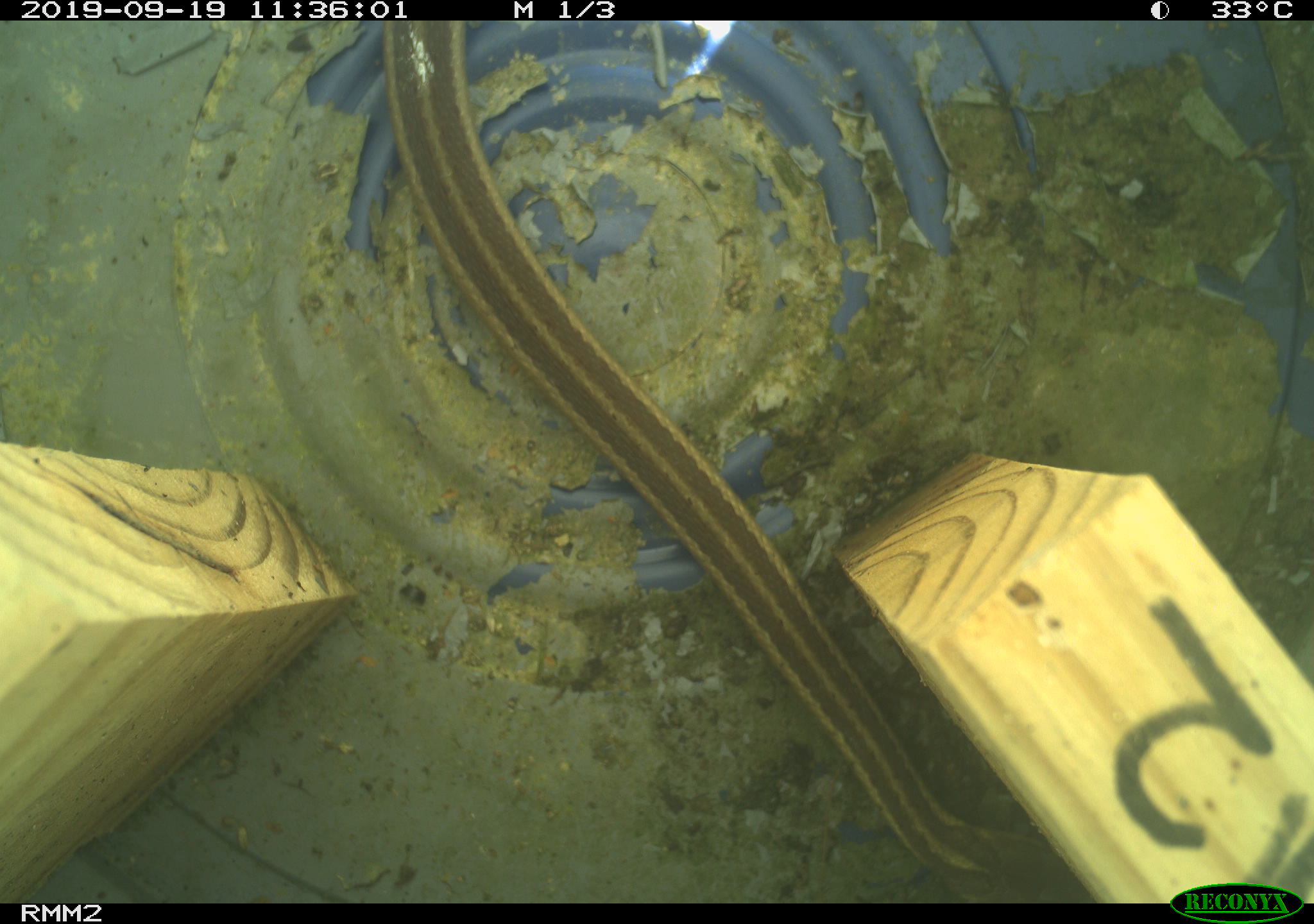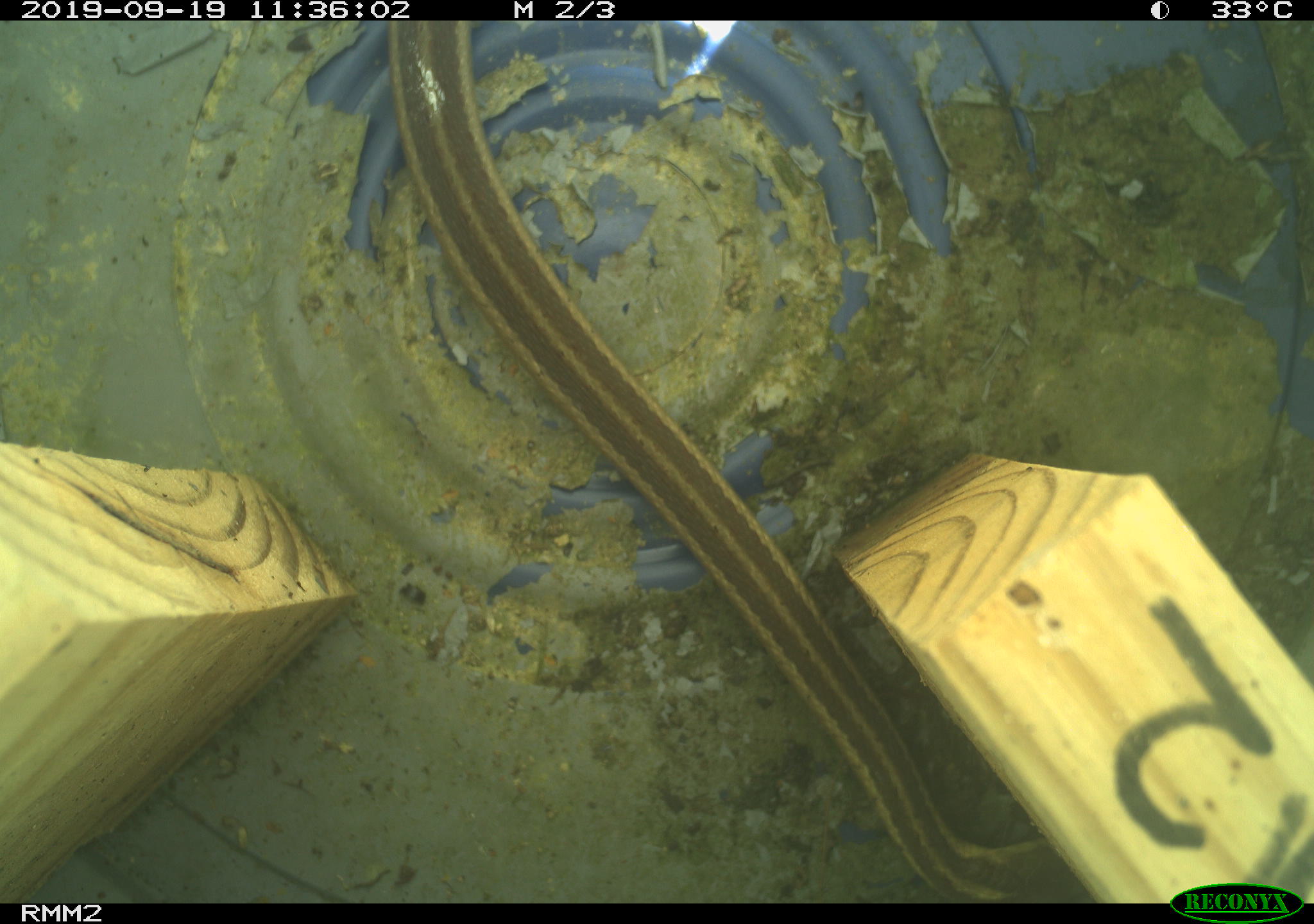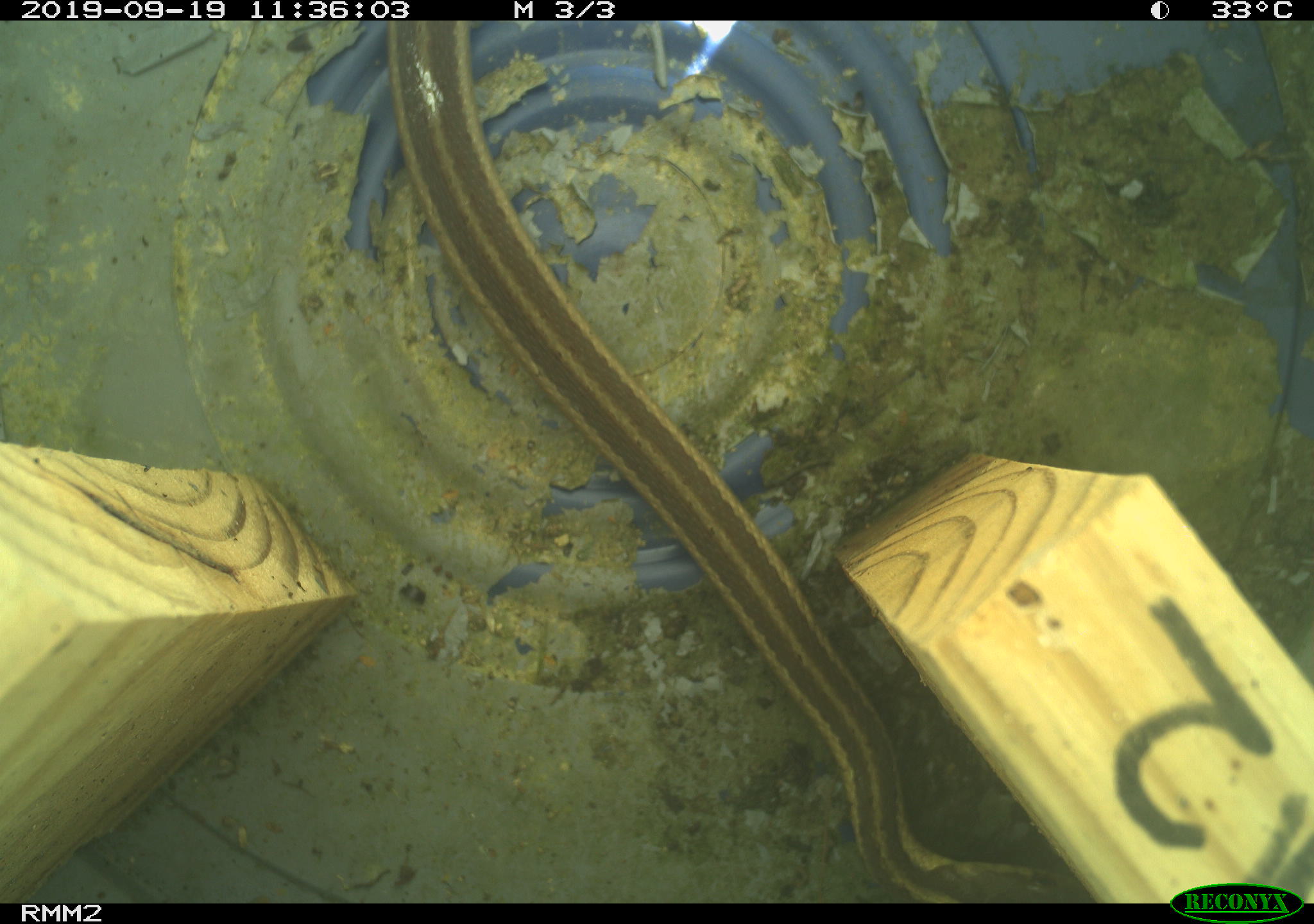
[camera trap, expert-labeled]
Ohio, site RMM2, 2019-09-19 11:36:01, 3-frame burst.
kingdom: Animalia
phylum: Chordata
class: Reptilia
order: Squamata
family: Colubridae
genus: Thamnophis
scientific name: Thamnophis sirtalis sirtalis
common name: eastern gartersnake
Eastern gartersnake (Thamnophis sirtalis sirtalis).